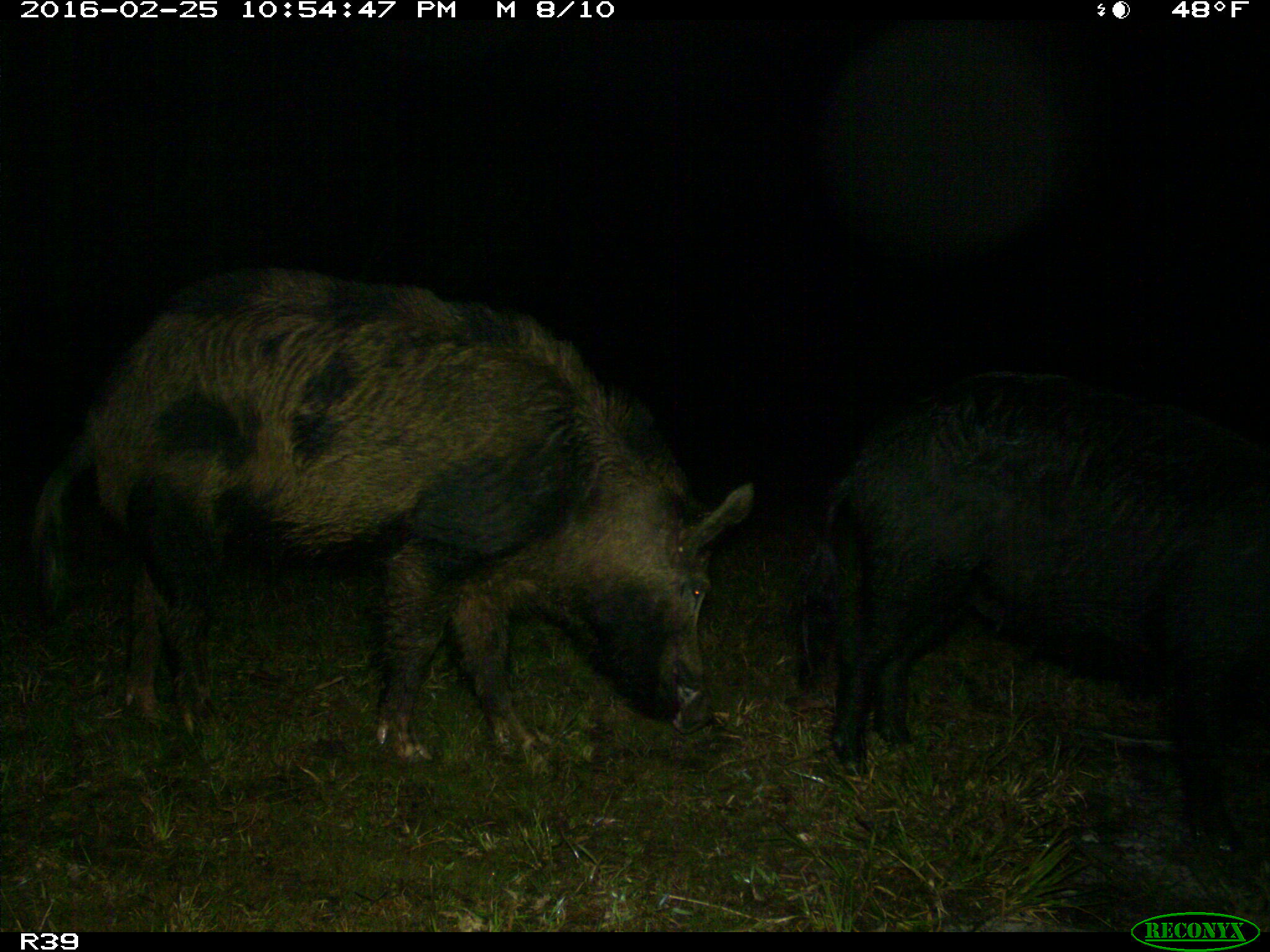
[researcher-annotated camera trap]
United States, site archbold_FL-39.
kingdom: Animalia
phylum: Chordata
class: Mammalia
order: Artiodactyla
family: Suidae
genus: Sus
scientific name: Sus scrofa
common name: wild boar